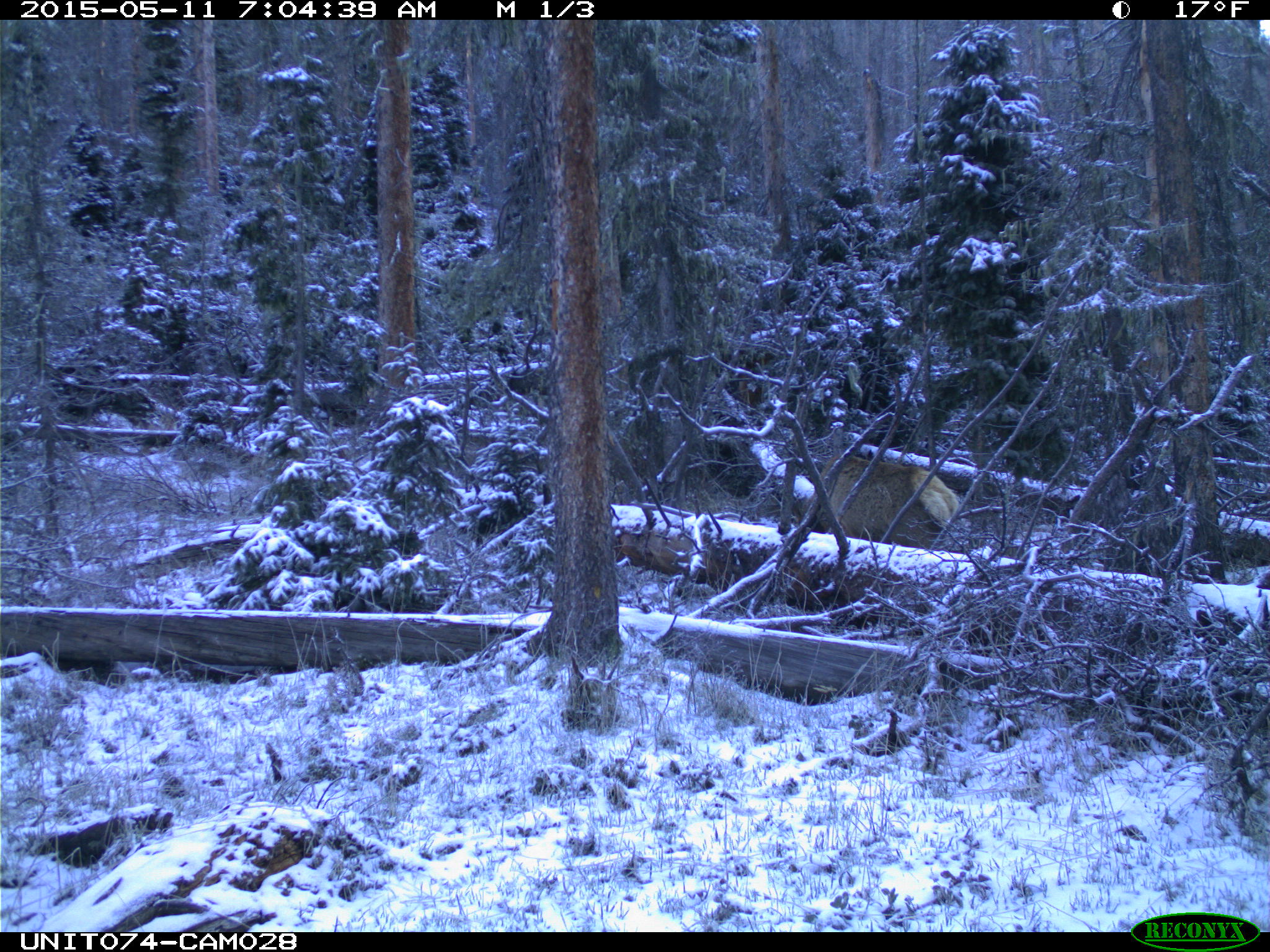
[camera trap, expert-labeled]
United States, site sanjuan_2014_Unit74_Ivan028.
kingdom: Animalia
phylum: Chordata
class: Mammalia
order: Artiodactyla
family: Cervidae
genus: Cervus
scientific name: Cervus elaphus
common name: red deer